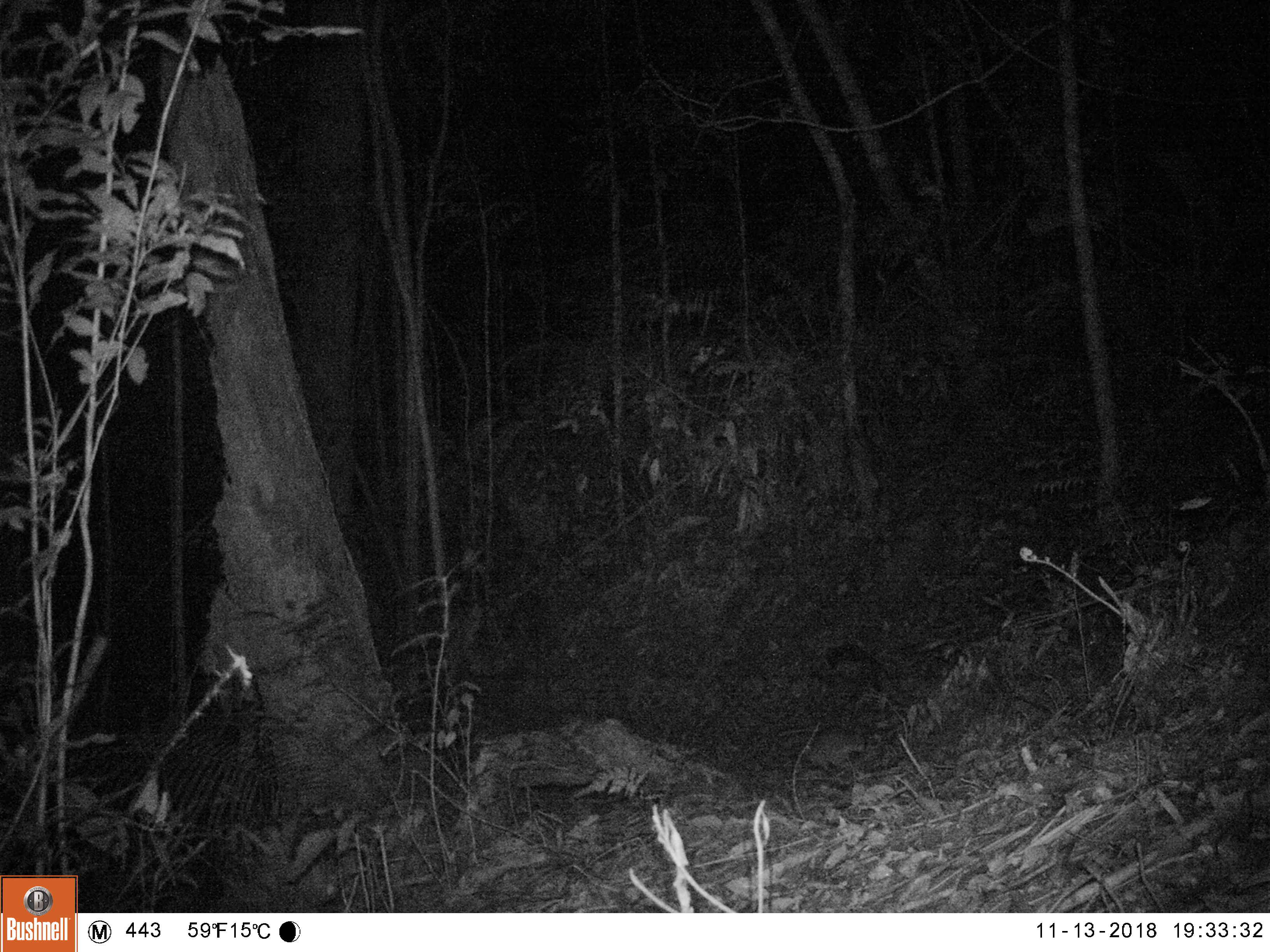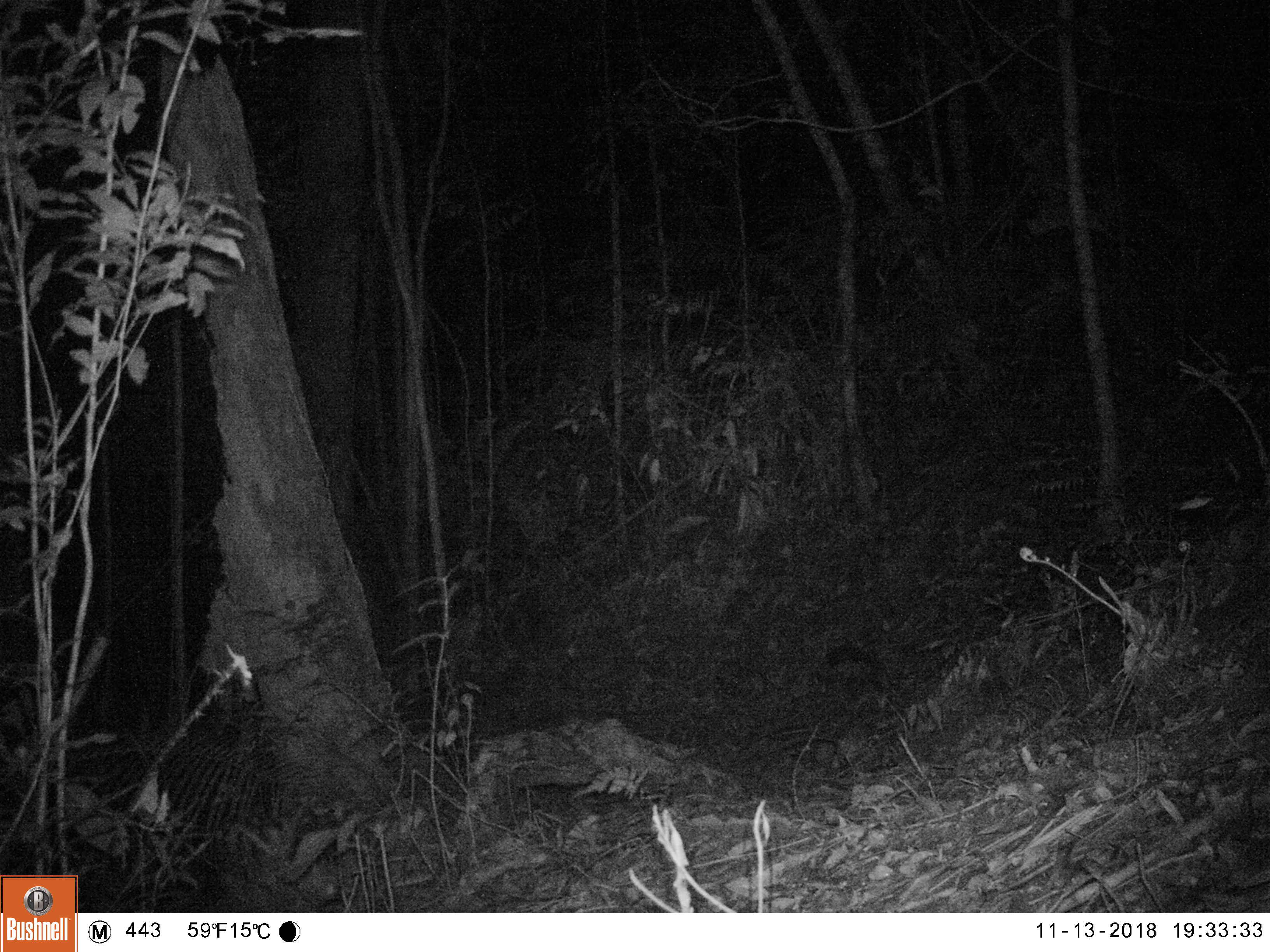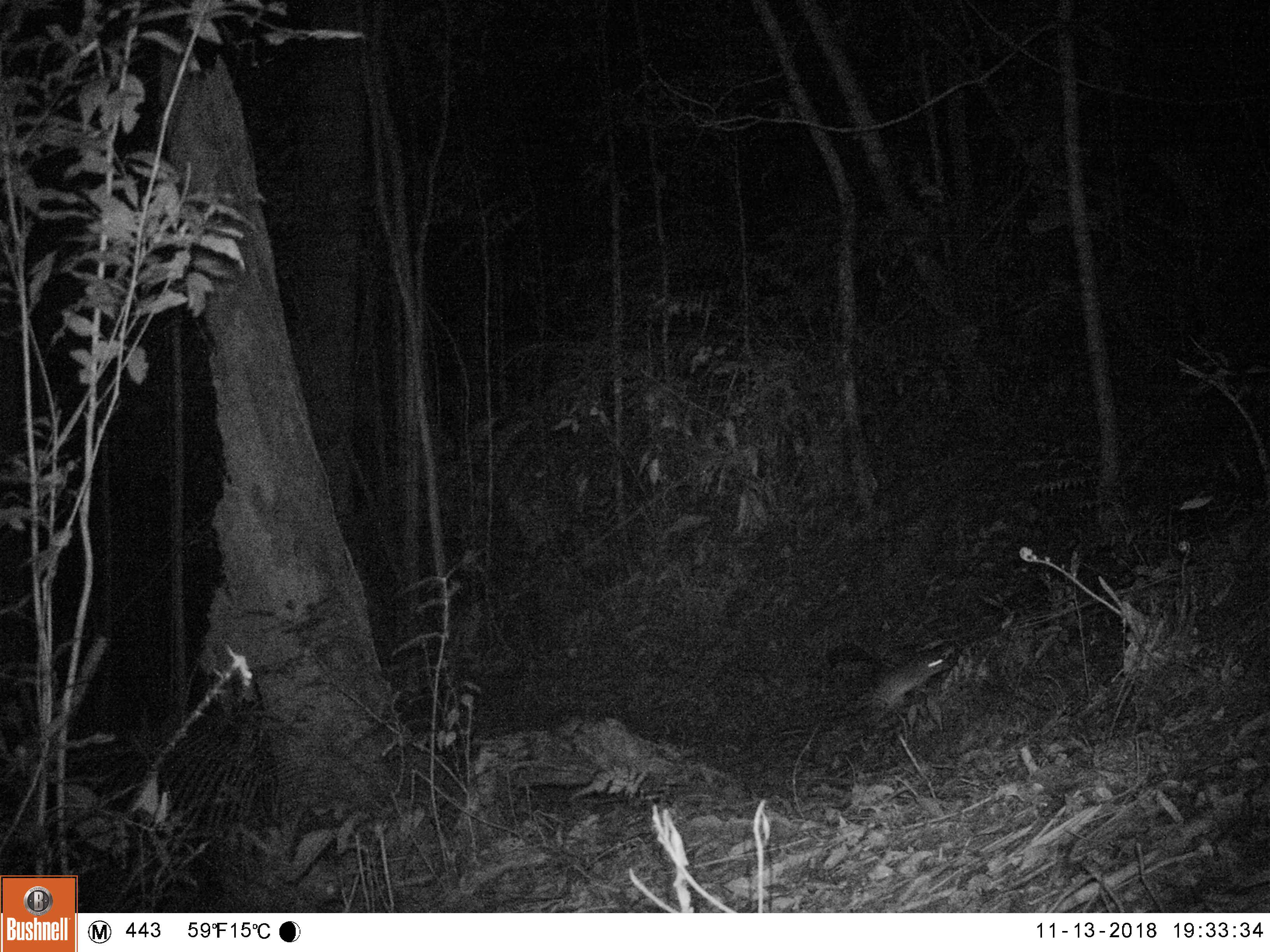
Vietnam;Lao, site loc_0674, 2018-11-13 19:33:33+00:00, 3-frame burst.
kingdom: Animalia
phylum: Chordata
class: Mammalia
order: Rodentia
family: Muridae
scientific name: Muridae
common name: old-world mice and rats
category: unidentified murid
Unidentified murid (old-world mice and rats) (Muridae). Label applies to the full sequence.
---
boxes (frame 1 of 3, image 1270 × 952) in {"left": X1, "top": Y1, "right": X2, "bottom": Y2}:
unidentified murid: {"left": 807, "top": 725, "right": 865, "bottom": 771}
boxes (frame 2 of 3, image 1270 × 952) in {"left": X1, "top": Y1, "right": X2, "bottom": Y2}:
unidentified murid: {"left": 814, "top": 722, "right": 875, "bottom": 767}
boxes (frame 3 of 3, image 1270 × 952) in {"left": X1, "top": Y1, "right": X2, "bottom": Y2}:
unidentified murid: {"left": 855, "top": 650, "right": 953, "bottom": 721}